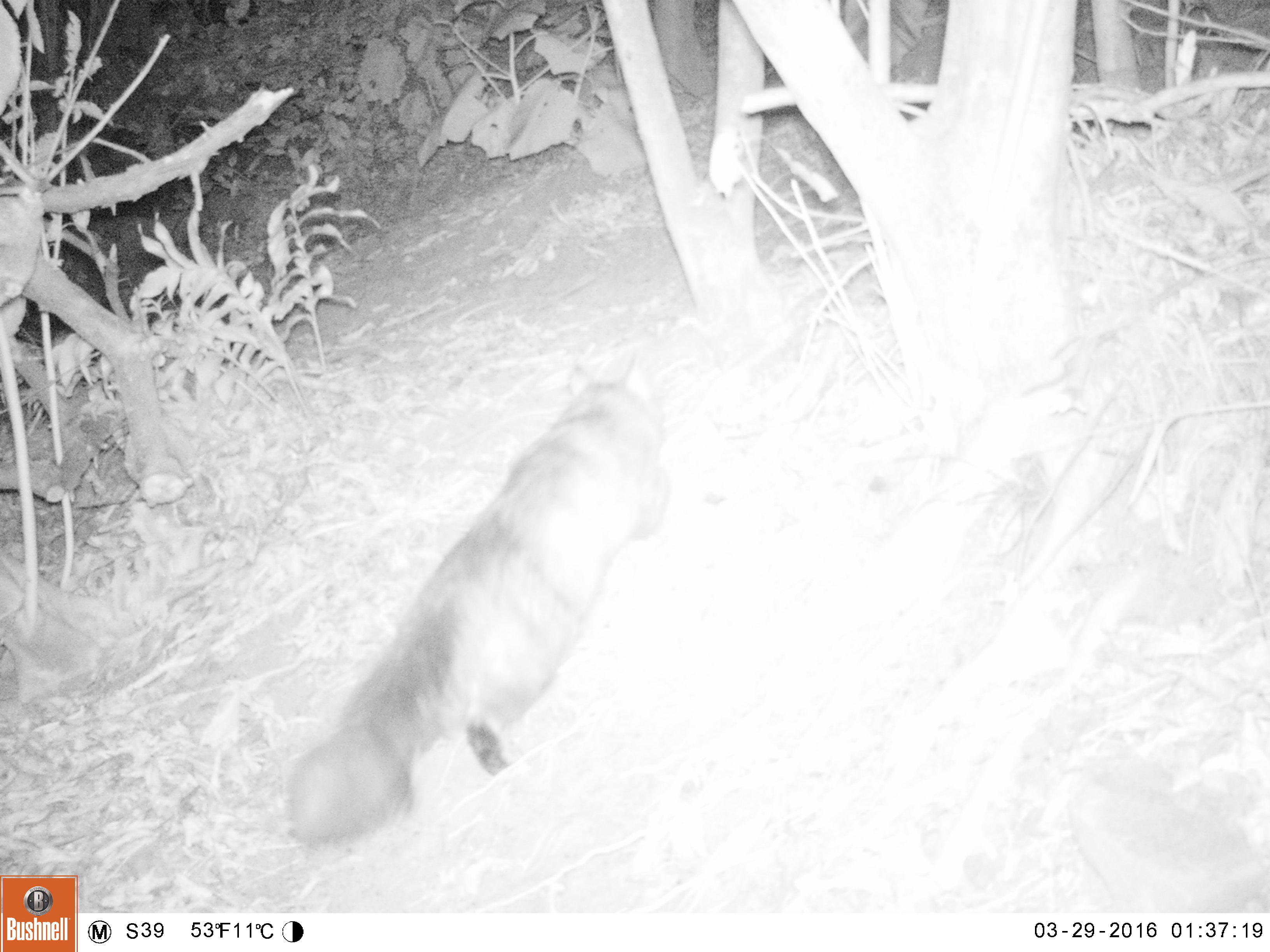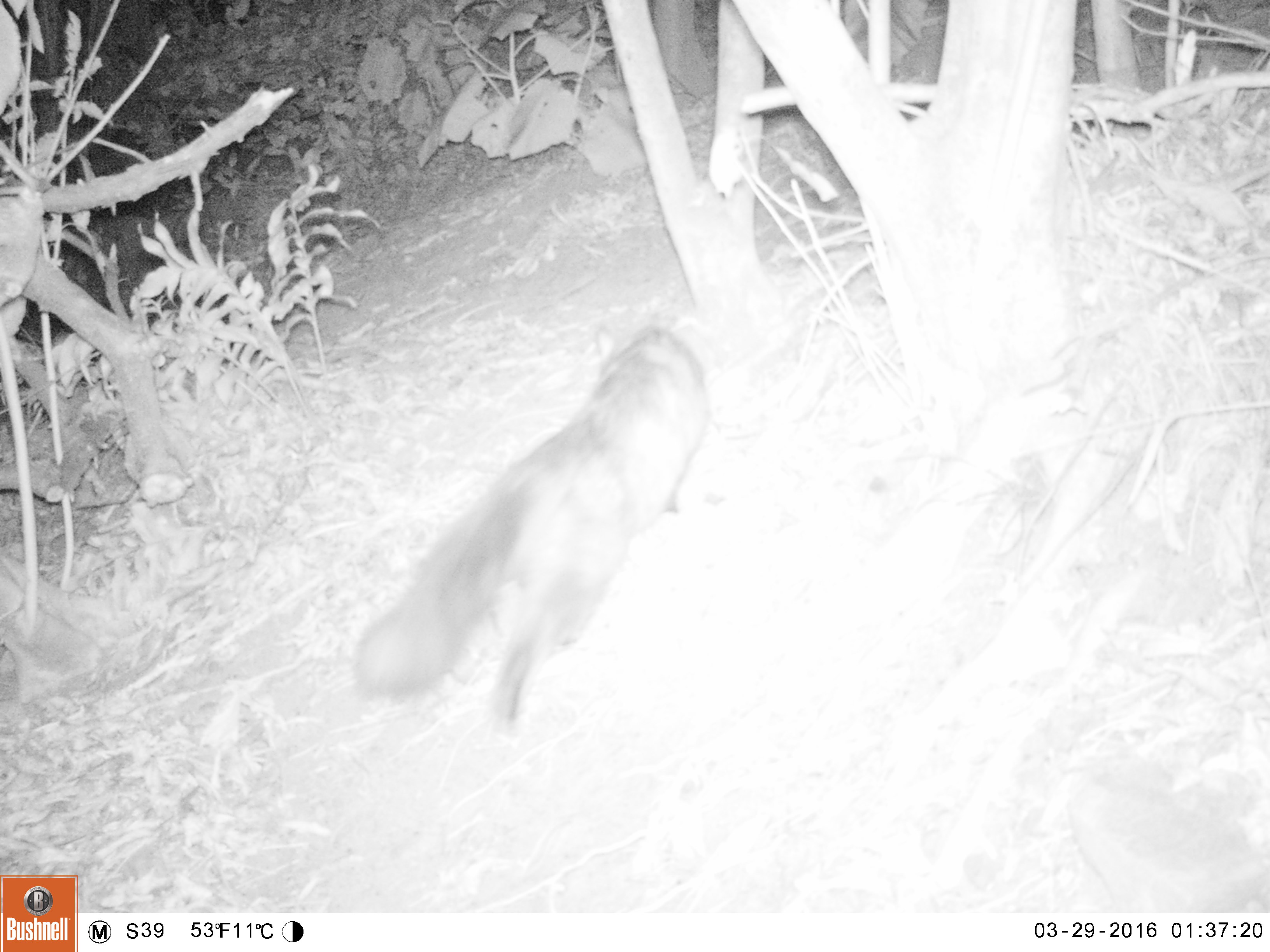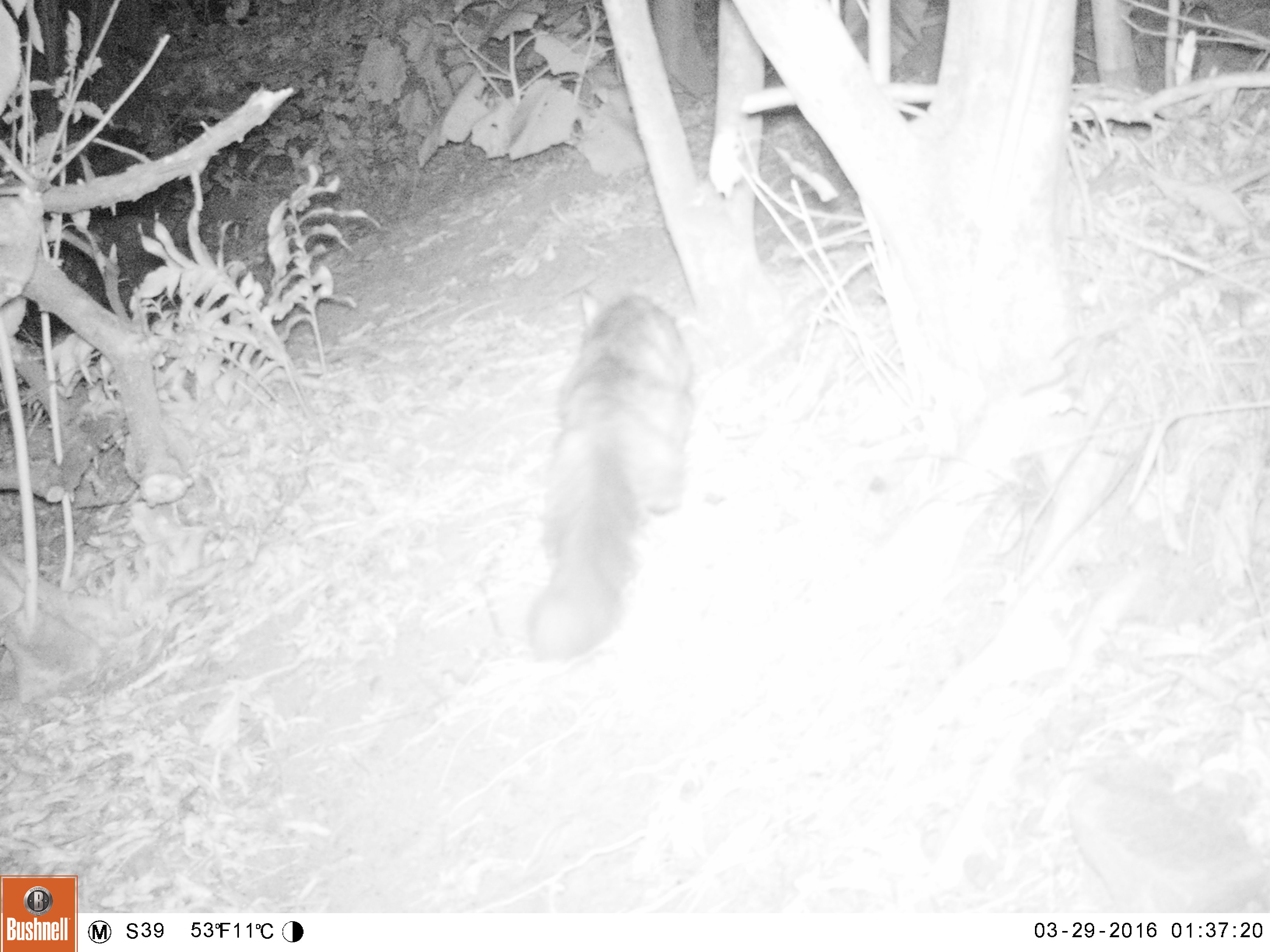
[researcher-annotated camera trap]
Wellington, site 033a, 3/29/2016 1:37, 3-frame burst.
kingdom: Animalia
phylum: Chordata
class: Mammalia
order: Carnivora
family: Felidae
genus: Felis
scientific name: Felis catus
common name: cat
Cat (Felis catus).